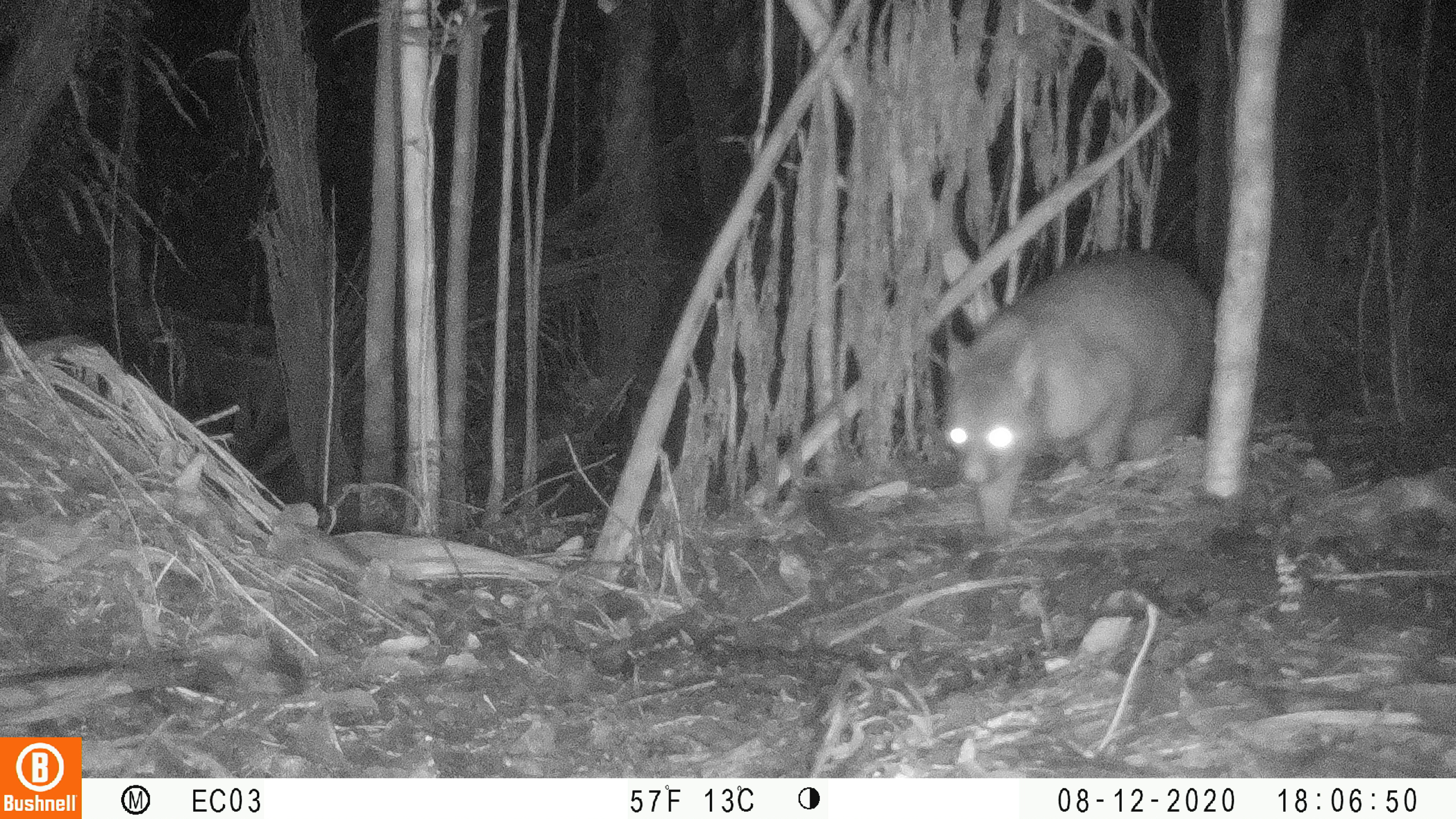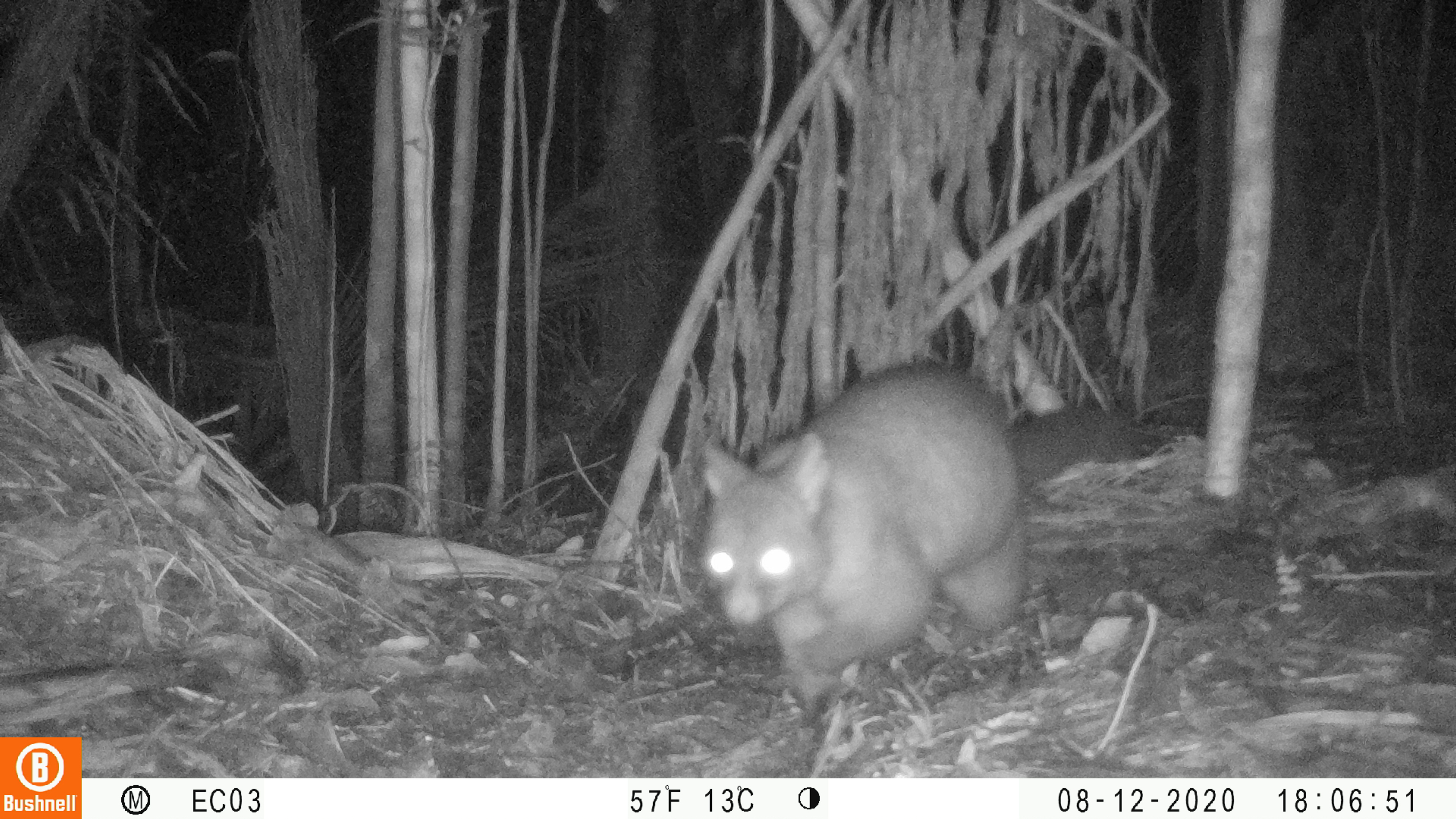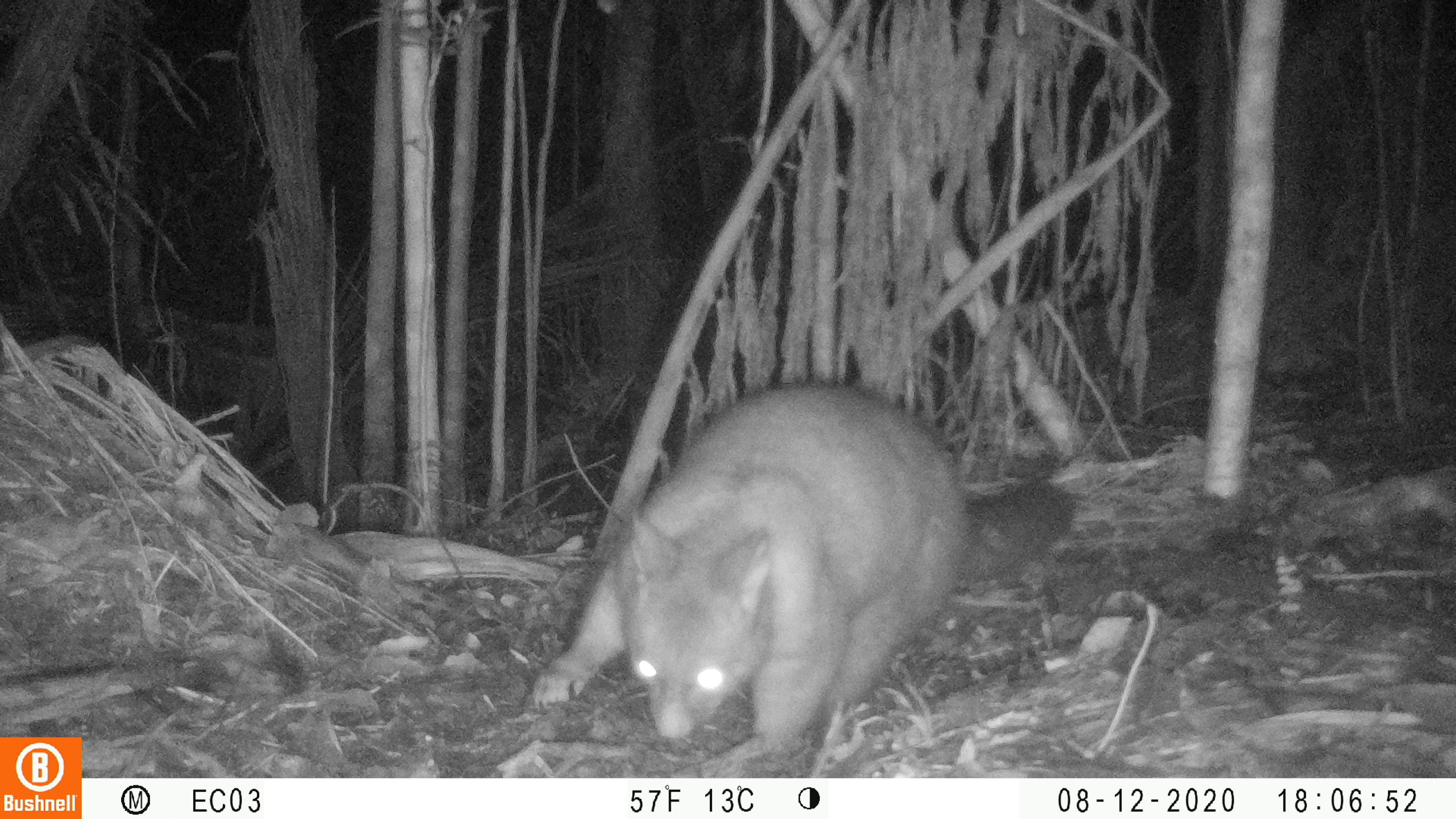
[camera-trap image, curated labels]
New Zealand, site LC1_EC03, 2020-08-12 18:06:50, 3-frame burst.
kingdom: Animalia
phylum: Chordata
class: Mammalia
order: Diprotodontia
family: Phalangeridae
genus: Trichosurus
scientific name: Trichosurus vulpecula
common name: common brushtail possum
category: possum